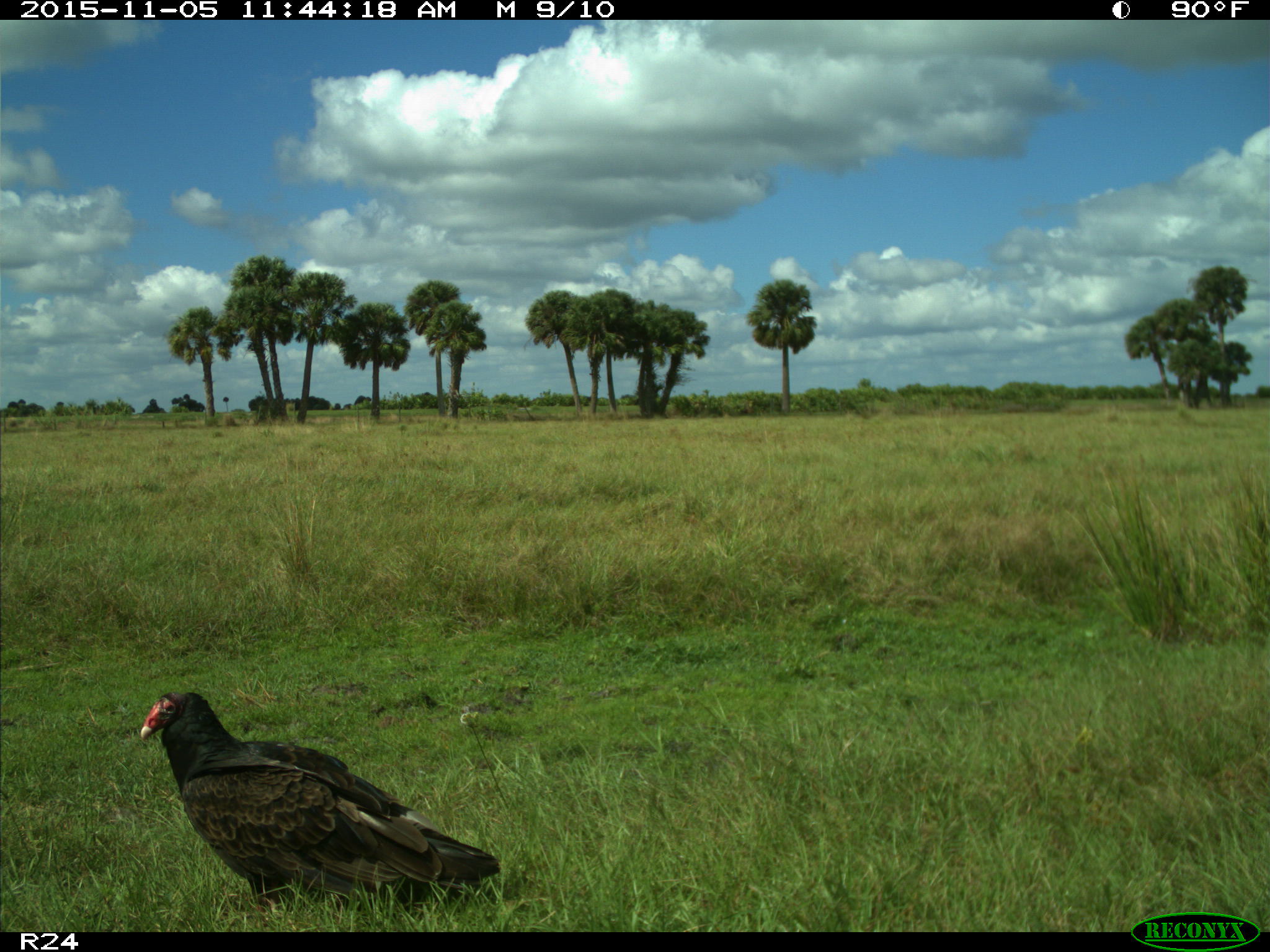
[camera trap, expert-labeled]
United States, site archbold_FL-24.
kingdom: Animalia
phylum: Chordata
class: Aves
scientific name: Aves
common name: birds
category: unidentified bird